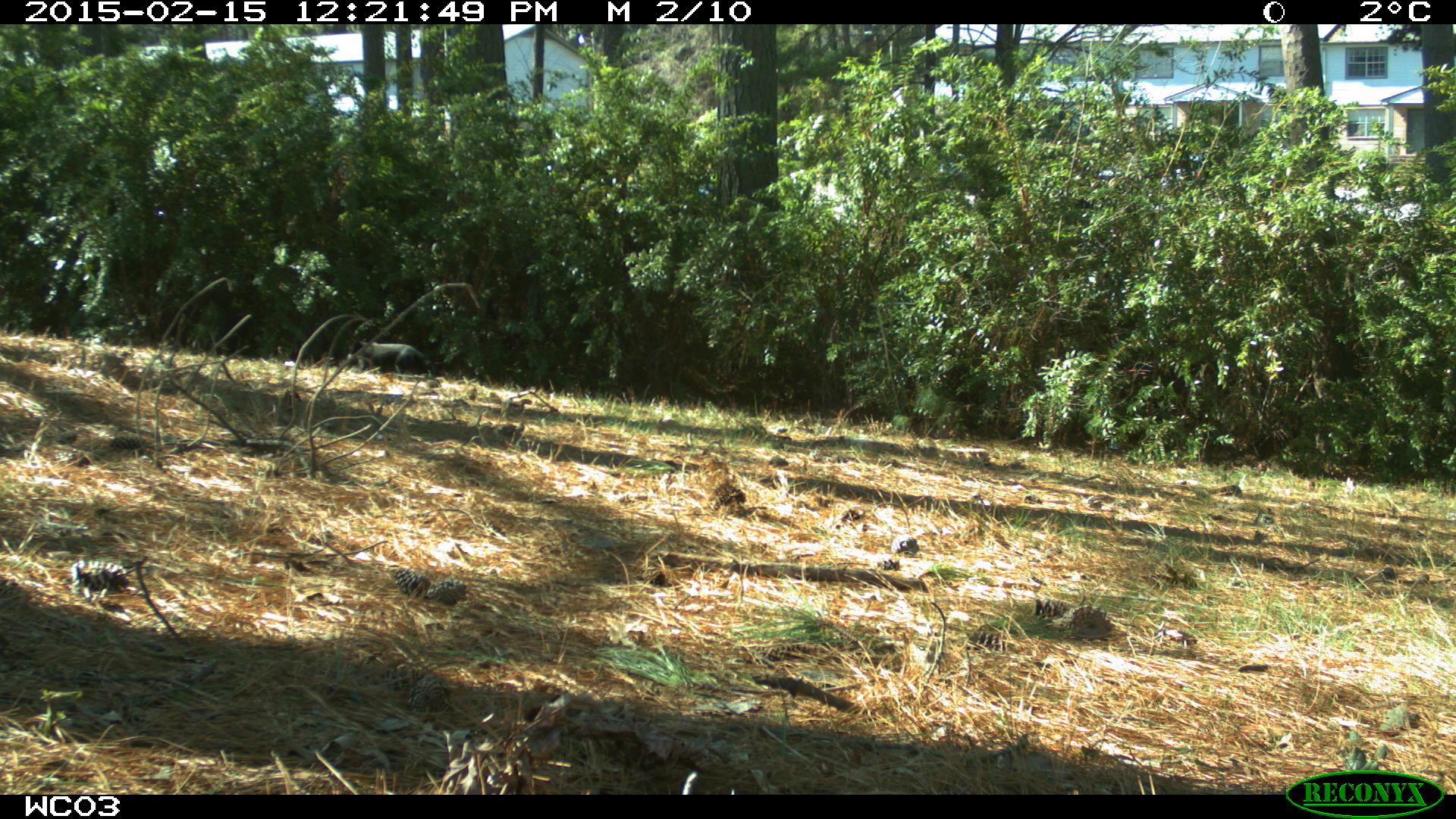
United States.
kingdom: Animalia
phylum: Chordata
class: Mammalia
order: Carnivora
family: Felidae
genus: Felis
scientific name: Felis catus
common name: domestic cat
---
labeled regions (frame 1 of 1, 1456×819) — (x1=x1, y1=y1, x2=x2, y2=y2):
Domestic Cat: (x1=346, y1=321, x2=444, y2=389)